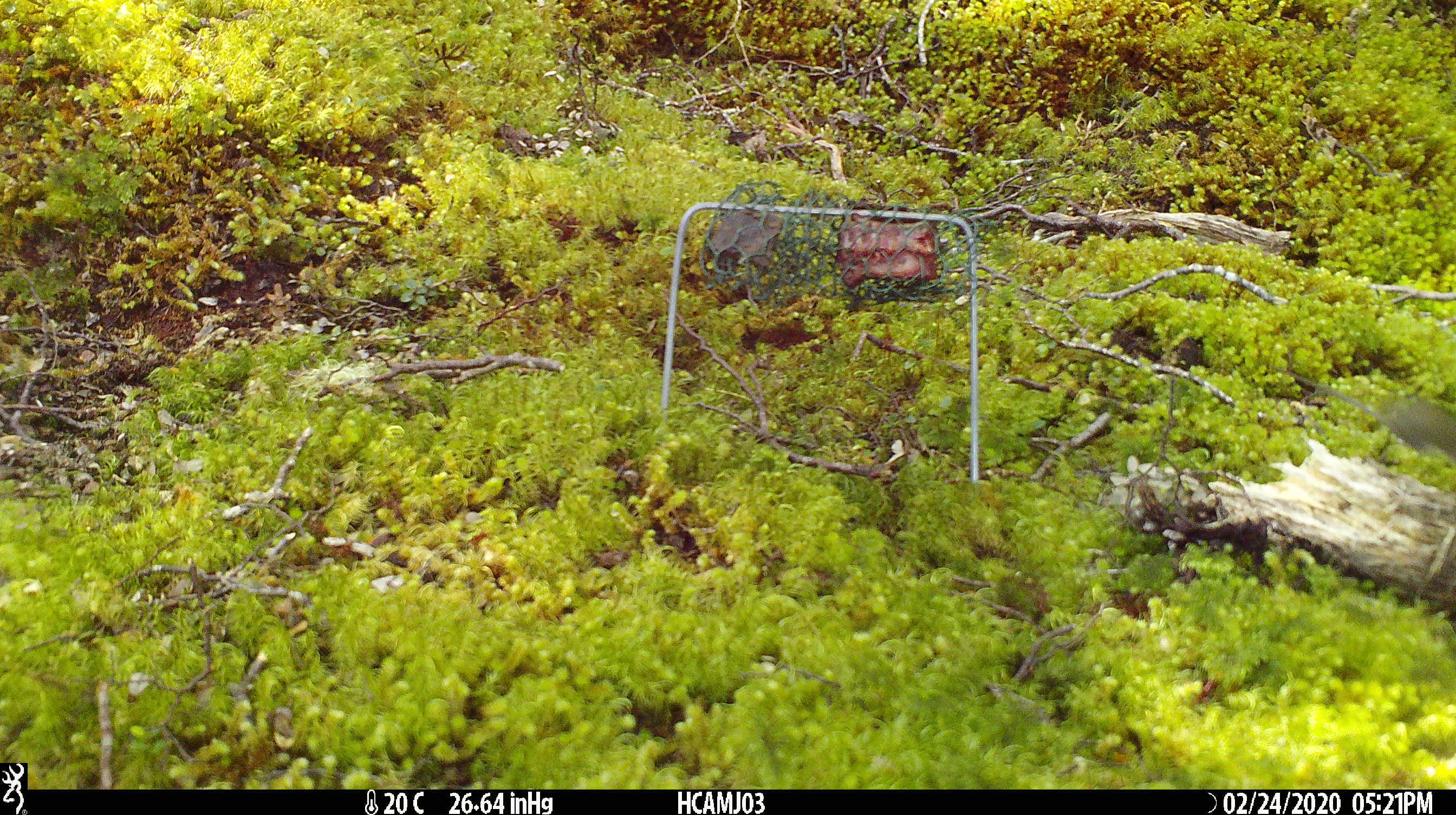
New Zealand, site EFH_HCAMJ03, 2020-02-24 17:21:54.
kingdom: Animalia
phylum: Chordata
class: Mammalia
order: Rodentia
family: Muridae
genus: Mus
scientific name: Mus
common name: mouse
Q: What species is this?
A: Mouse (Mus).